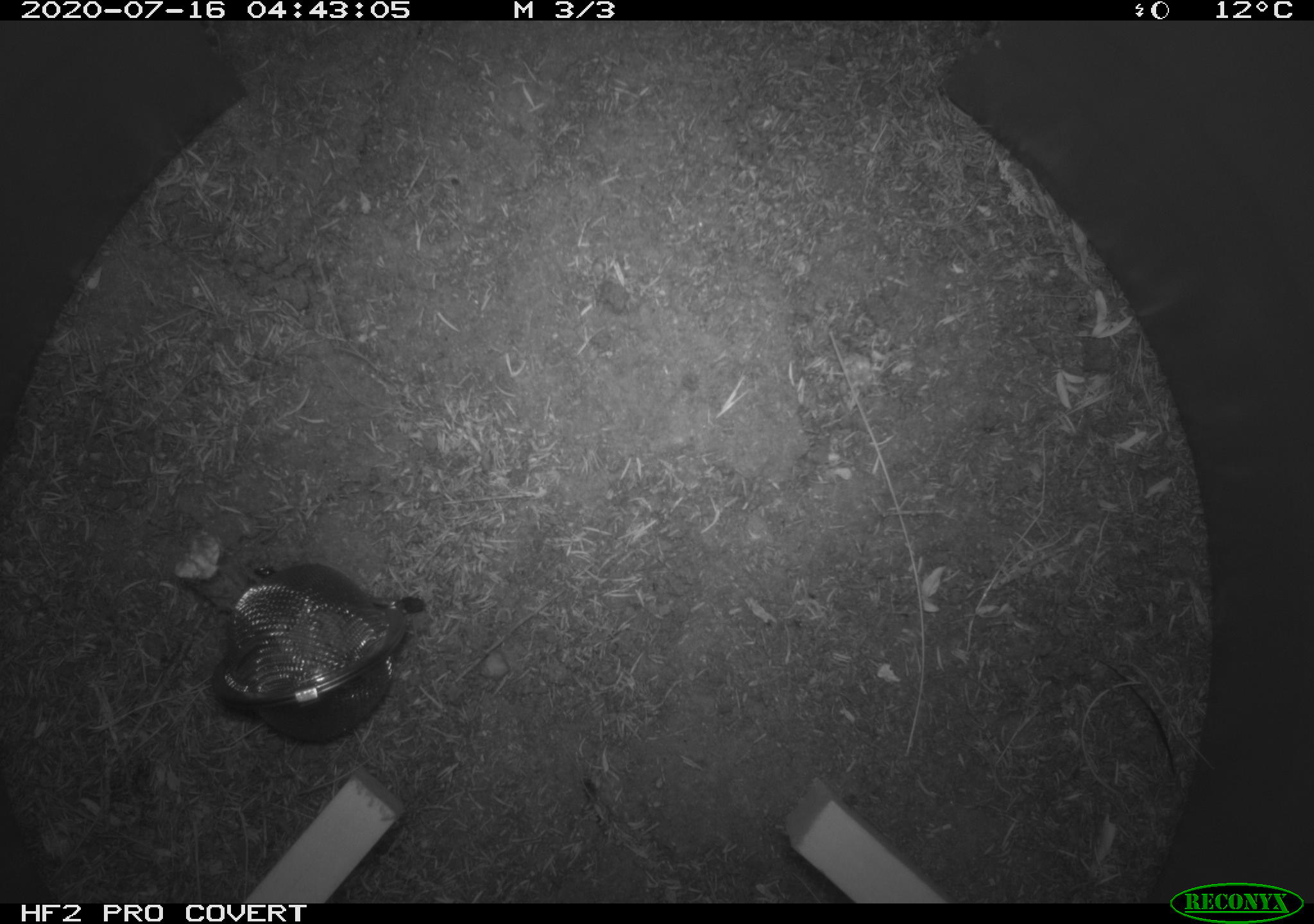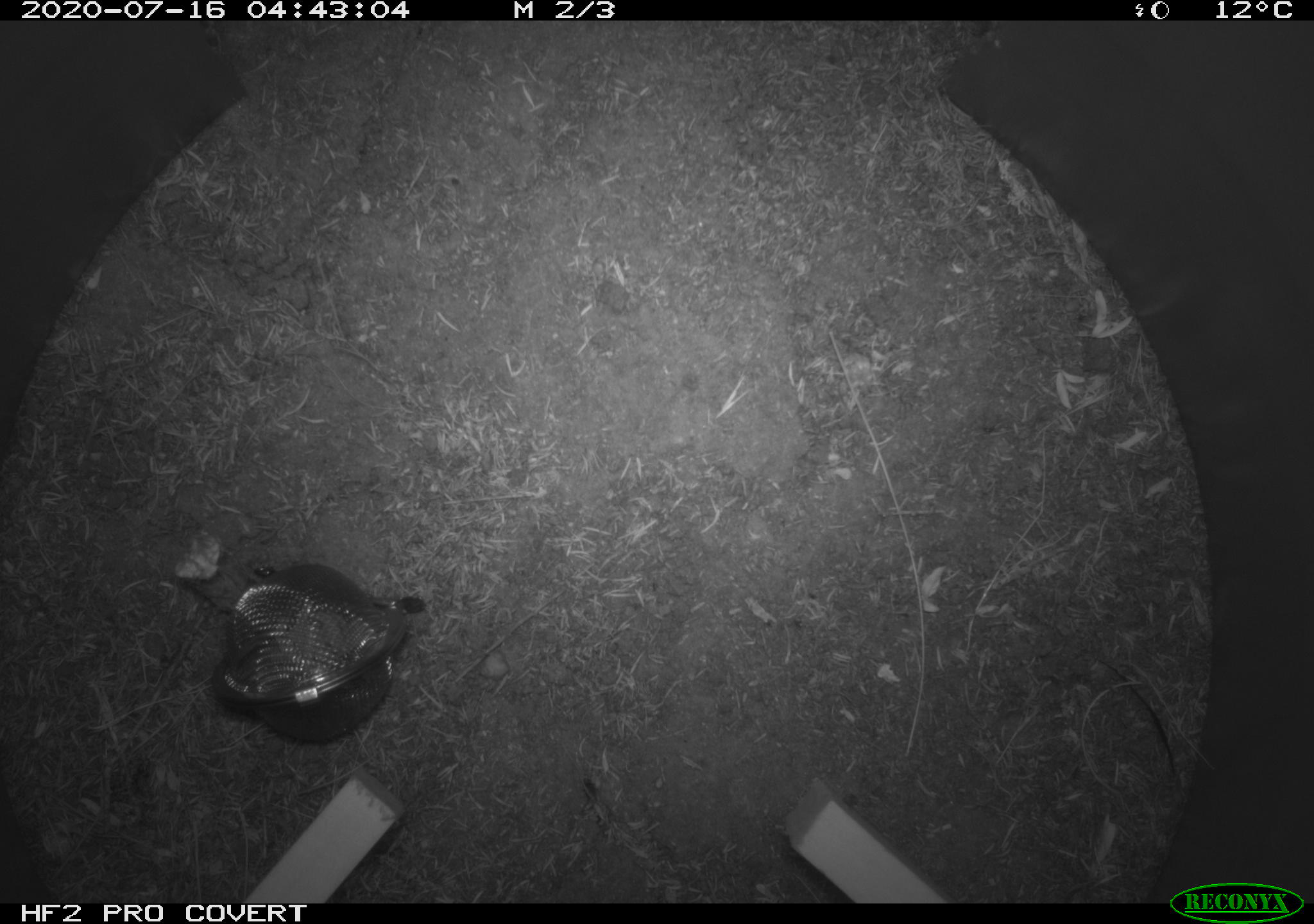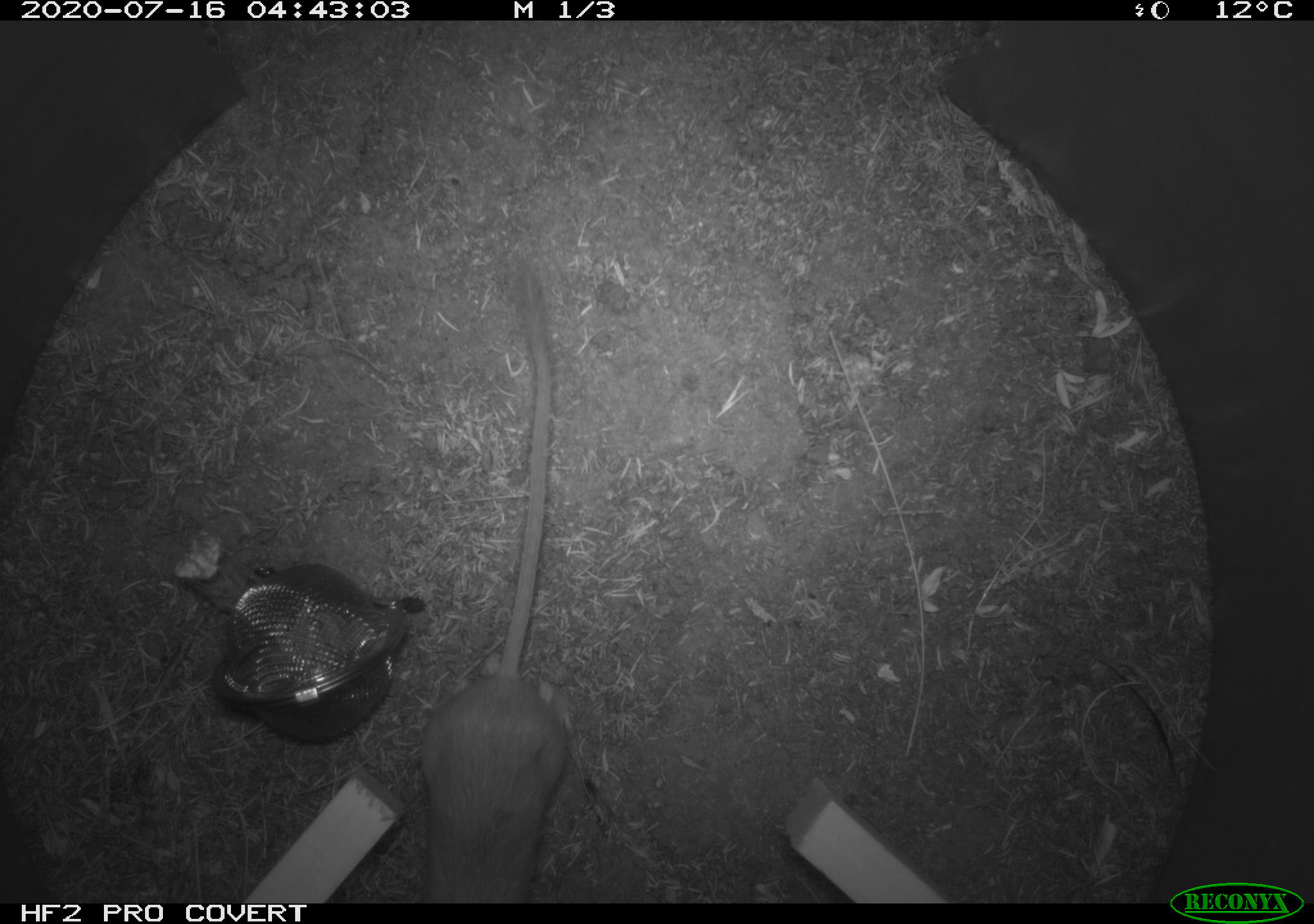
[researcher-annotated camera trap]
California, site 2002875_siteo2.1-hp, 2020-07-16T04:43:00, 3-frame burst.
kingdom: Animalia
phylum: Chordata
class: Mammalia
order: Rodentia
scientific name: Rodentia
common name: rodent